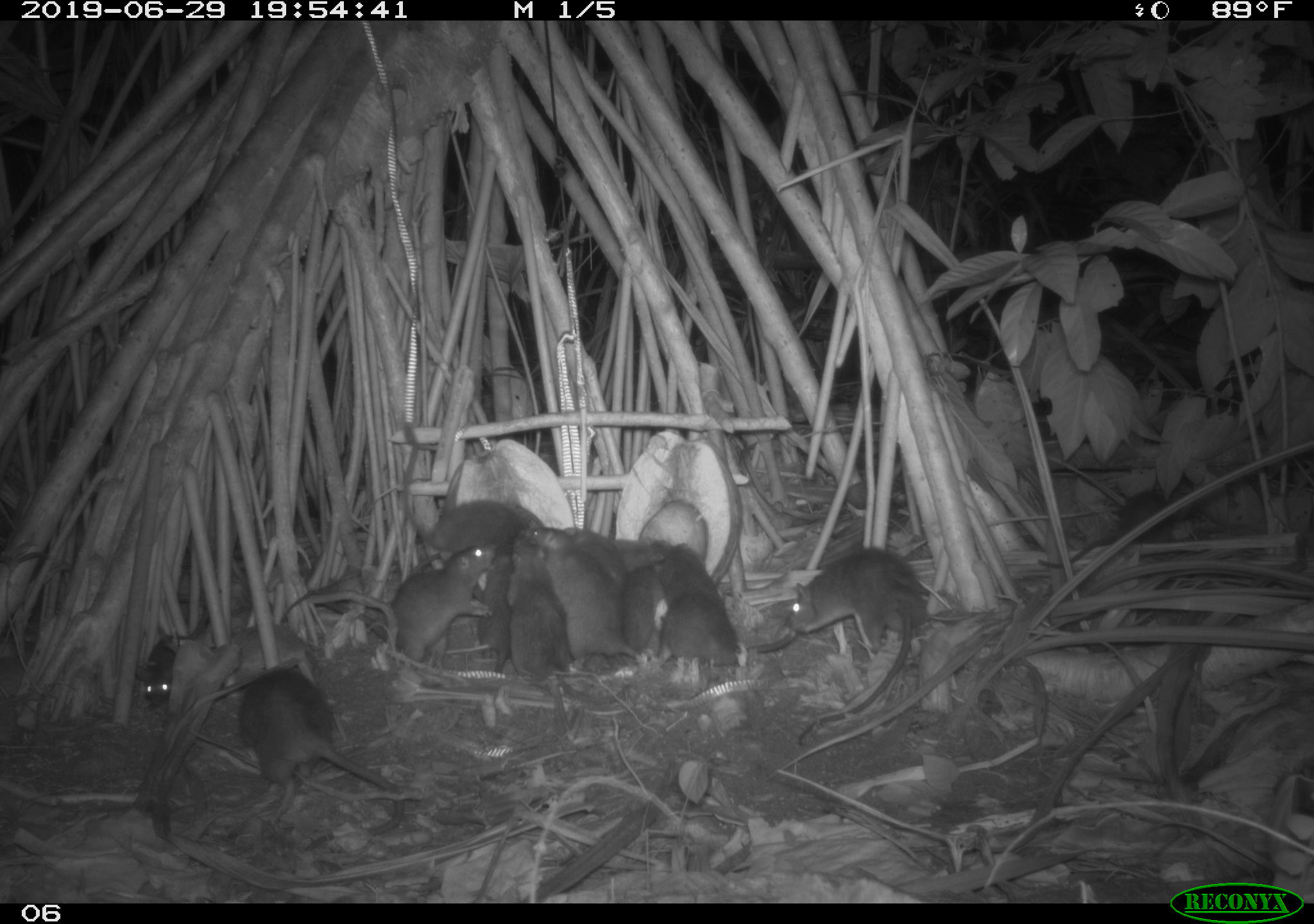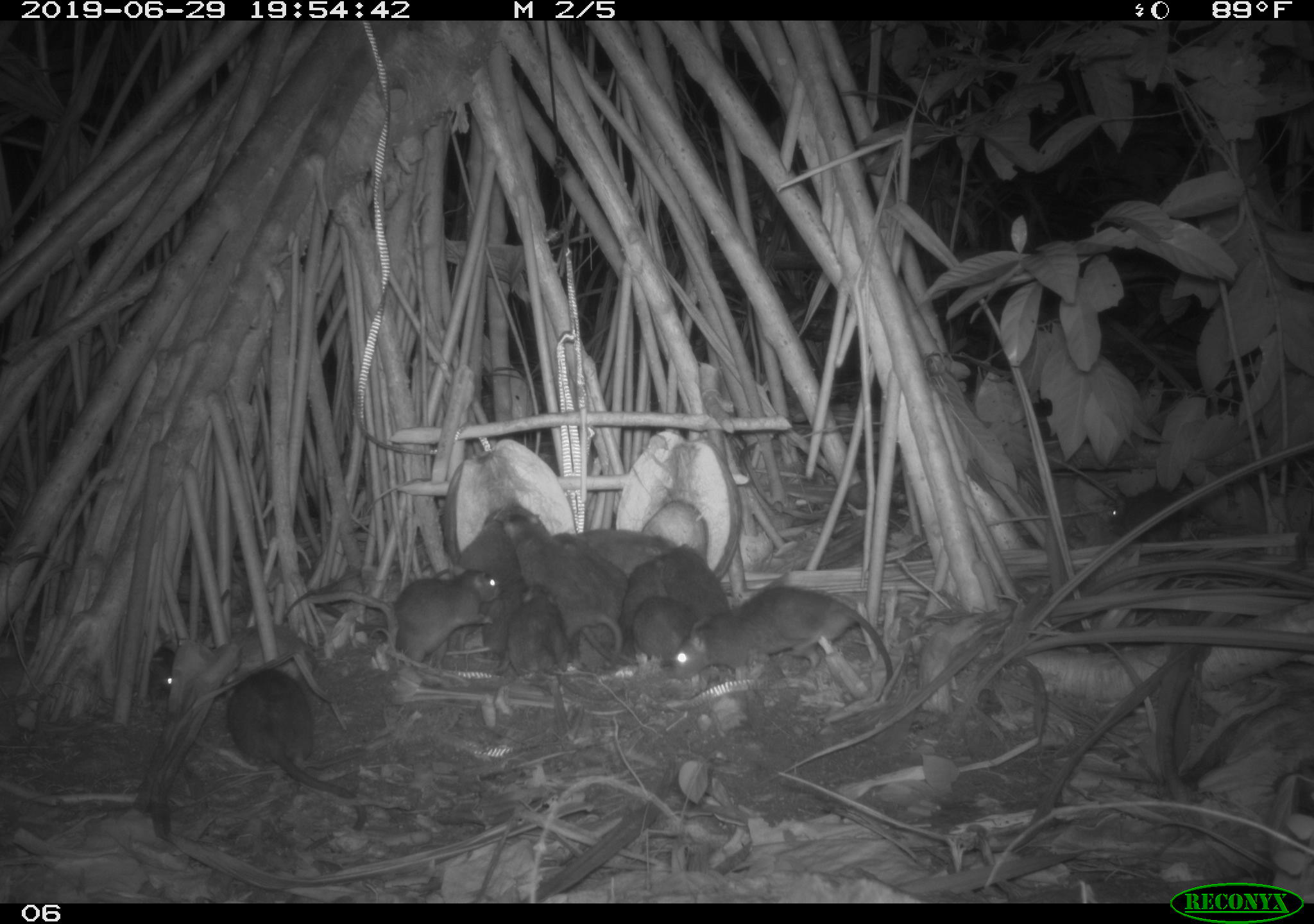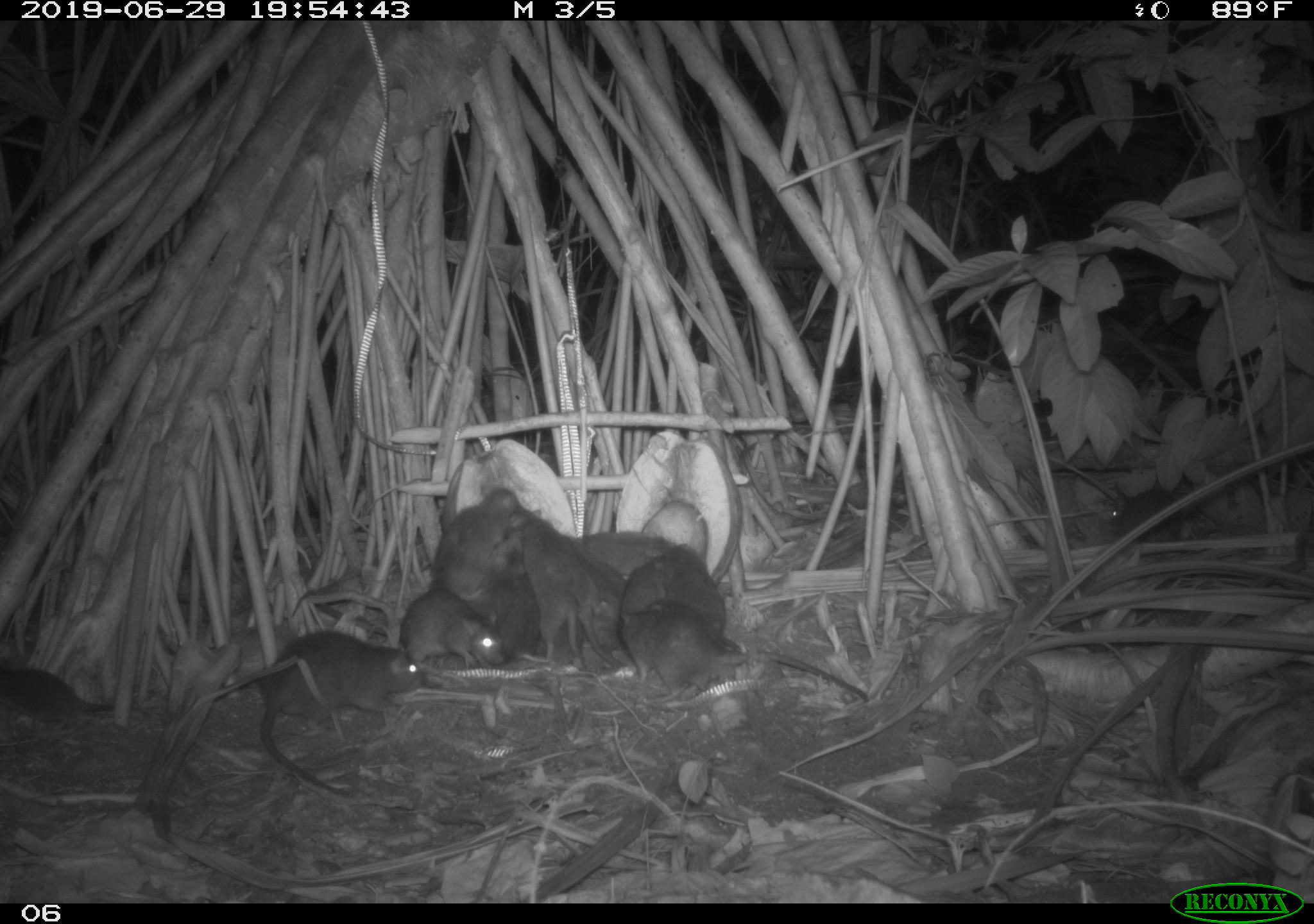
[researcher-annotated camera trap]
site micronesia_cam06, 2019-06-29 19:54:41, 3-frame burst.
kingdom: Animalia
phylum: Chordata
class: Mammalia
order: Rodentia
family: Muridae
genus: Rattus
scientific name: Rattus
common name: rat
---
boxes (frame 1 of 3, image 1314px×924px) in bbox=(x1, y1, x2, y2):
rat: bbox=(781, 539, 937, 752); bbox=(235, 658, 412, 844); bbox=(321, 543, 507, 674); bbox=(1039, 482, 1180, 578); bbox=(536, 546, 638, 671); bbox=(660, 590, 805, 676); bbox=(500, 531, 579, 682); bbox=(131, 592, 221, 715); bbox=(414, 490, 533, 562); bbox=(647, 537, 726, 612); bbox=(547, 523, 628, 593); bbox=(477, 540, 517, 677); bbox=(617, 569, 667, 663); bbox=(602, 530, 674, 575)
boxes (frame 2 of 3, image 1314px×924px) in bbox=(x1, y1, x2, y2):
rat: bbox=(661, 576, 902, 709); bbox=(218, 662, 375, 861); bbox=(492, 502, 633, 669); bbox=(280, 565, 504, 669); bbox=(139, 583, 232, 710); bbox=(454, 517, 526, 671); bbox=(552, 531, 631, 647); bbox=(499, 581, 571, 695); bbox=(660, 542, 737, 635); bbox=(616, 538, 672, 655); bbox=(569, 518, 681, 576); bbox=(1107, 480, 1200, 547); bbox=(627, 586, 702, 669)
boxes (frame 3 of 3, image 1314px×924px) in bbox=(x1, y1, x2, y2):
rat: bbox=(243, 622, 431, 804); bbox=(616, 600, 873, 724); bbox=(513, 509, 600, 680); bbox=(425, 479, 521, 603); bbox=(395, 585, 510, 676); bbox=(0, 653, 121, 722); bbox=(571, 546, 634, 672); bbox=(1102, 481, 1211, 553); bbox=(553, 529, 679, 581); bbox=(663, 538, 738, 625); bbox=(492, 555, 543, 665); bbox=(612, 552, 670, 629); bbox=(651, 592, 727, 648); bbox=(592, 560, 631, 654)